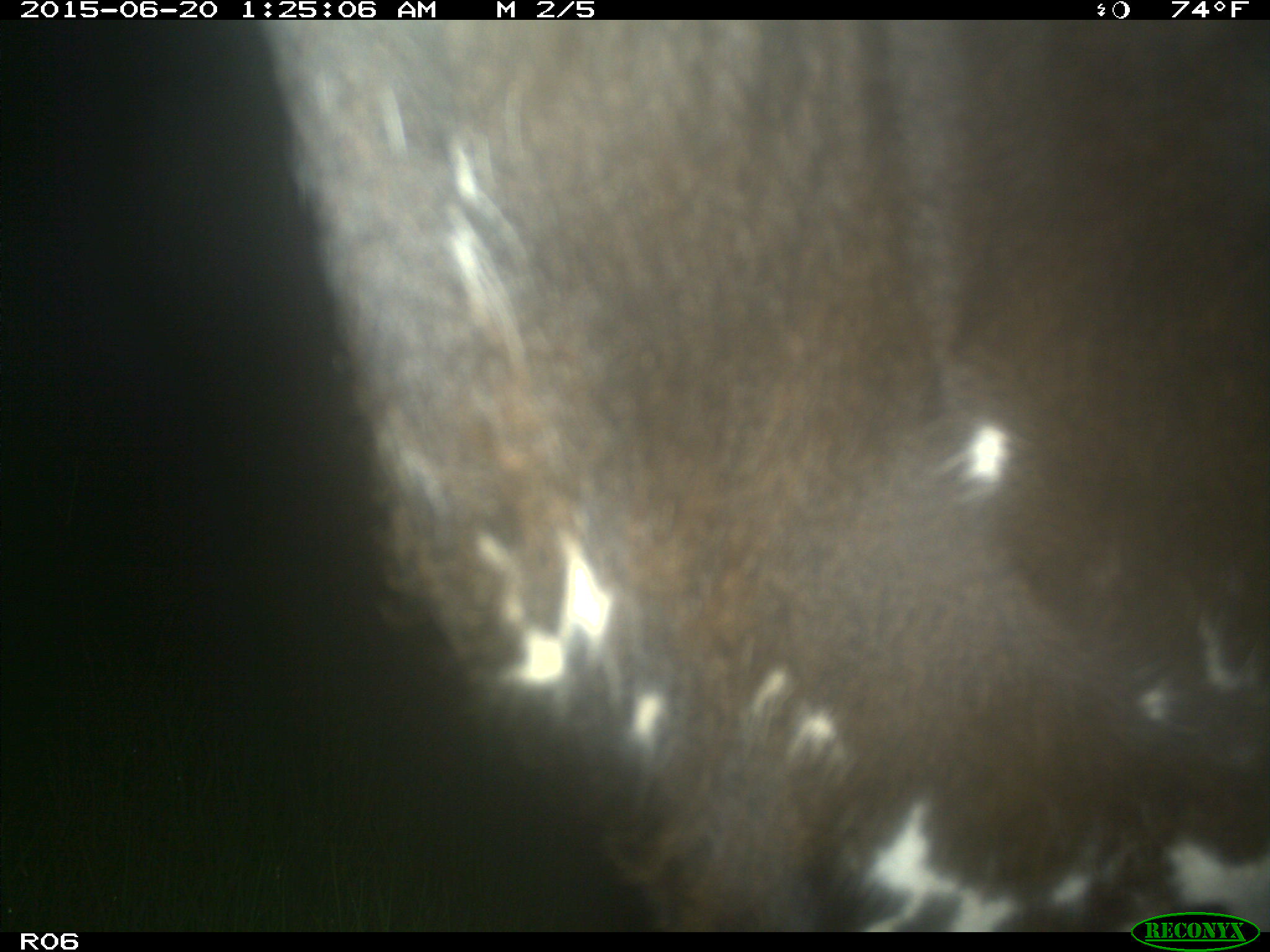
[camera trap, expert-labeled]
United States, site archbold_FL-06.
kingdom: Animalia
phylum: Chordata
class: Mammalia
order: Artiodactyla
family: Bovidae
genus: Bos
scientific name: Bos taurus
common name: domestic cow